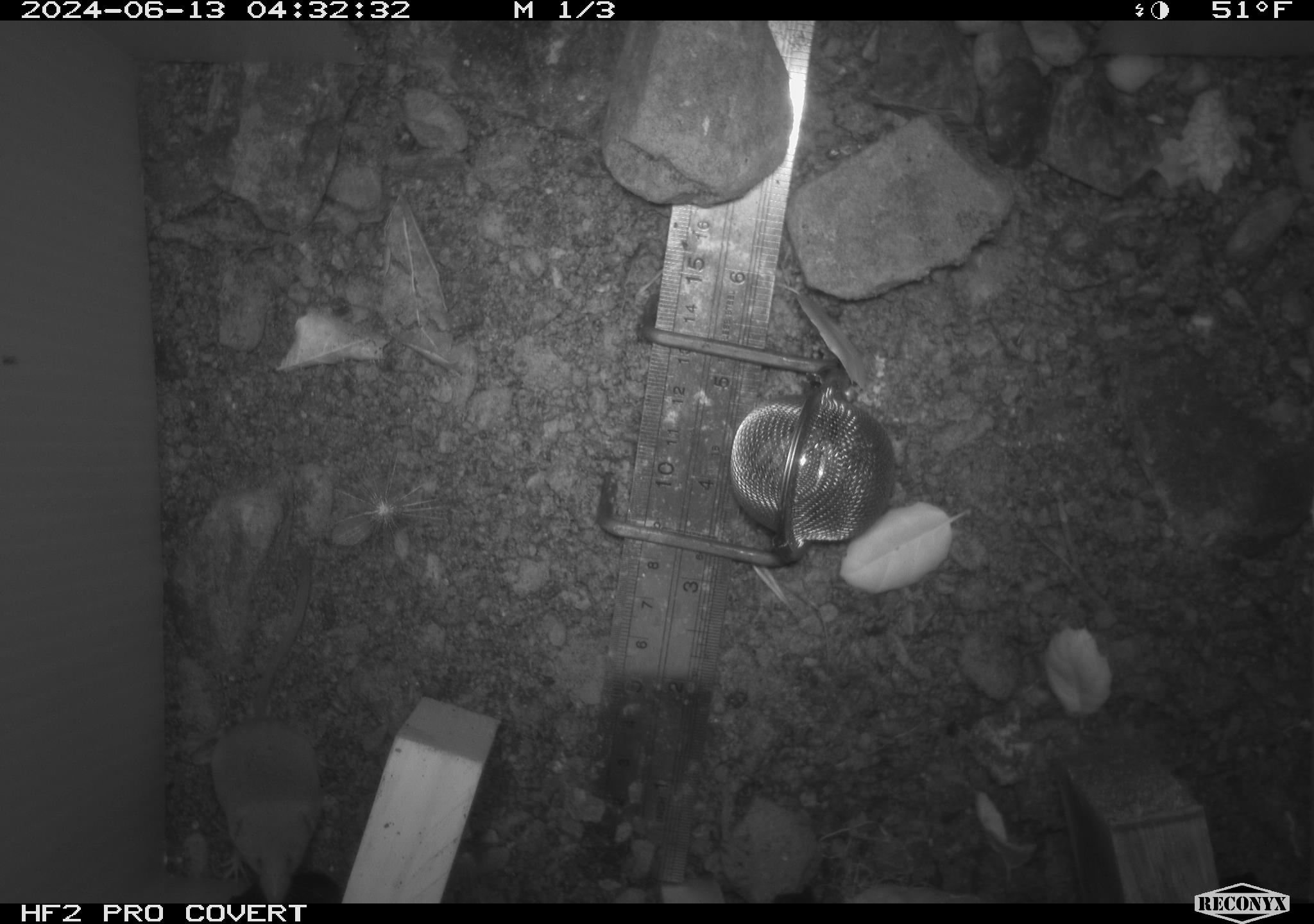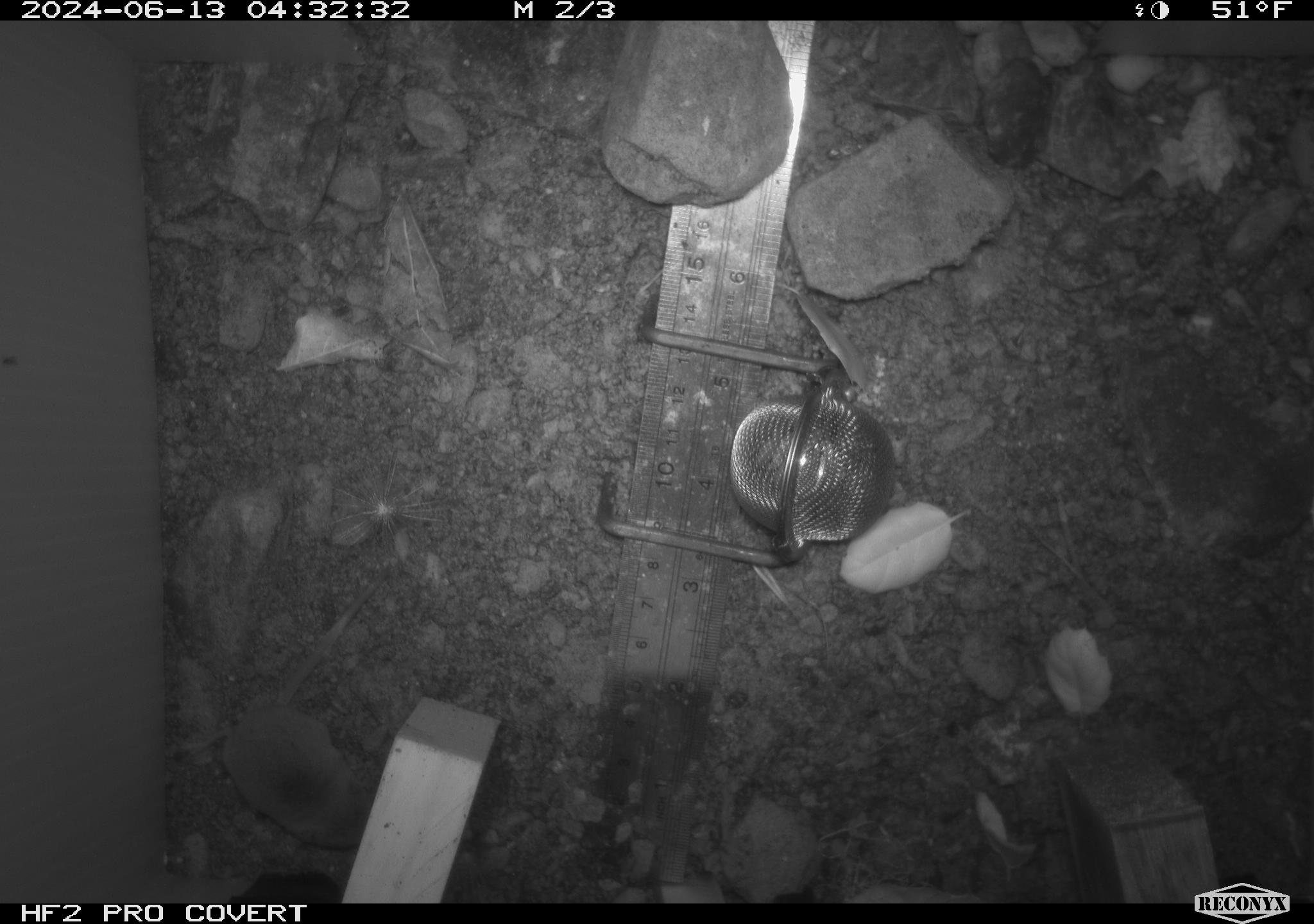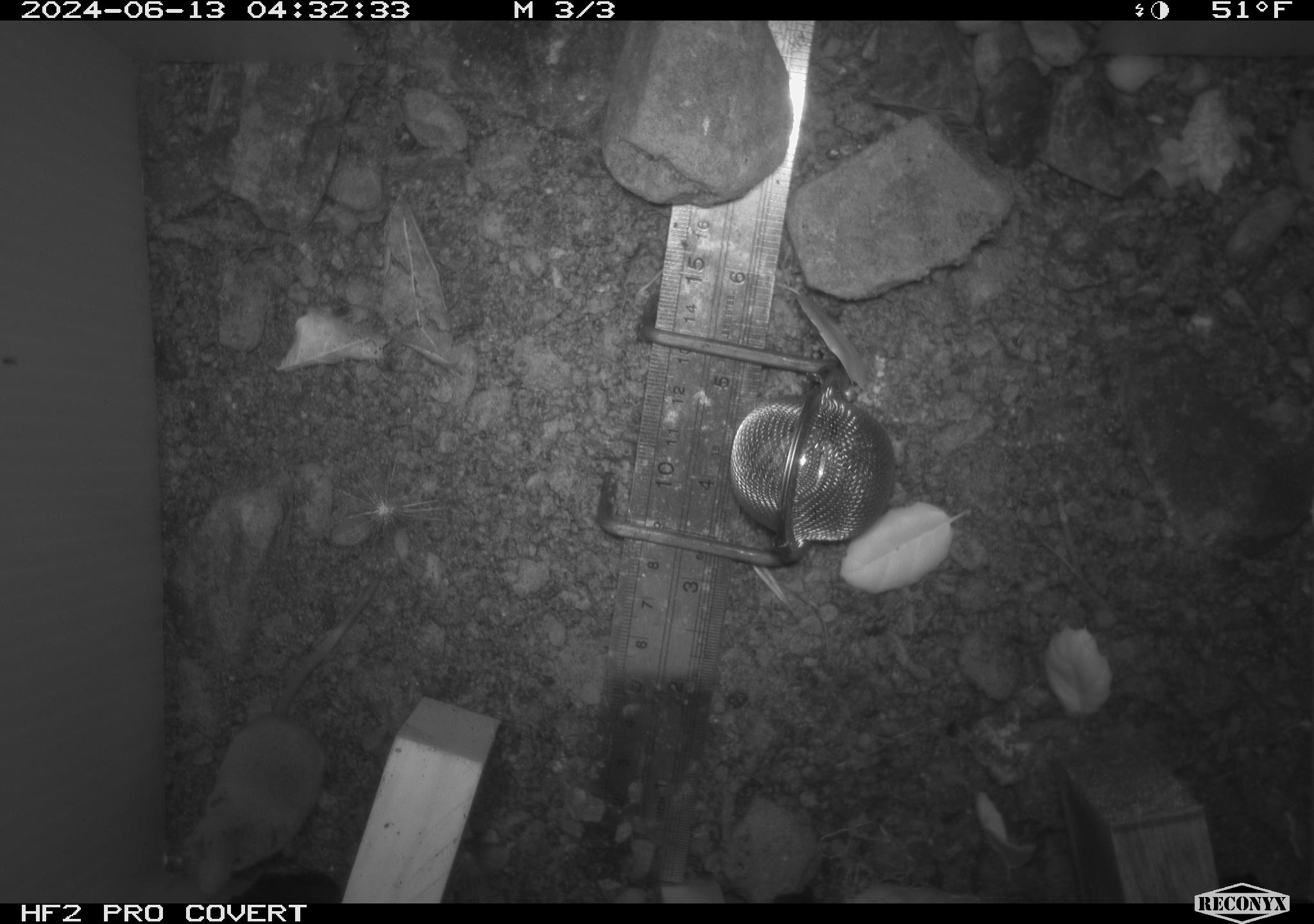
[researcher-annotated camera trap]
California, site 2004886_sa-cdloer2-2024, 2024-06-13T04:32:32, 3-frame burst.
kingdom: Animalia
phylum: Chordata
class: Mammalia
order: Eulipotyphla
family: Soricidae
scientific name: Soricidae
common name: shrews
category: soricidae family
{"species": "soricidae family (shrews) (Soricidae)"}